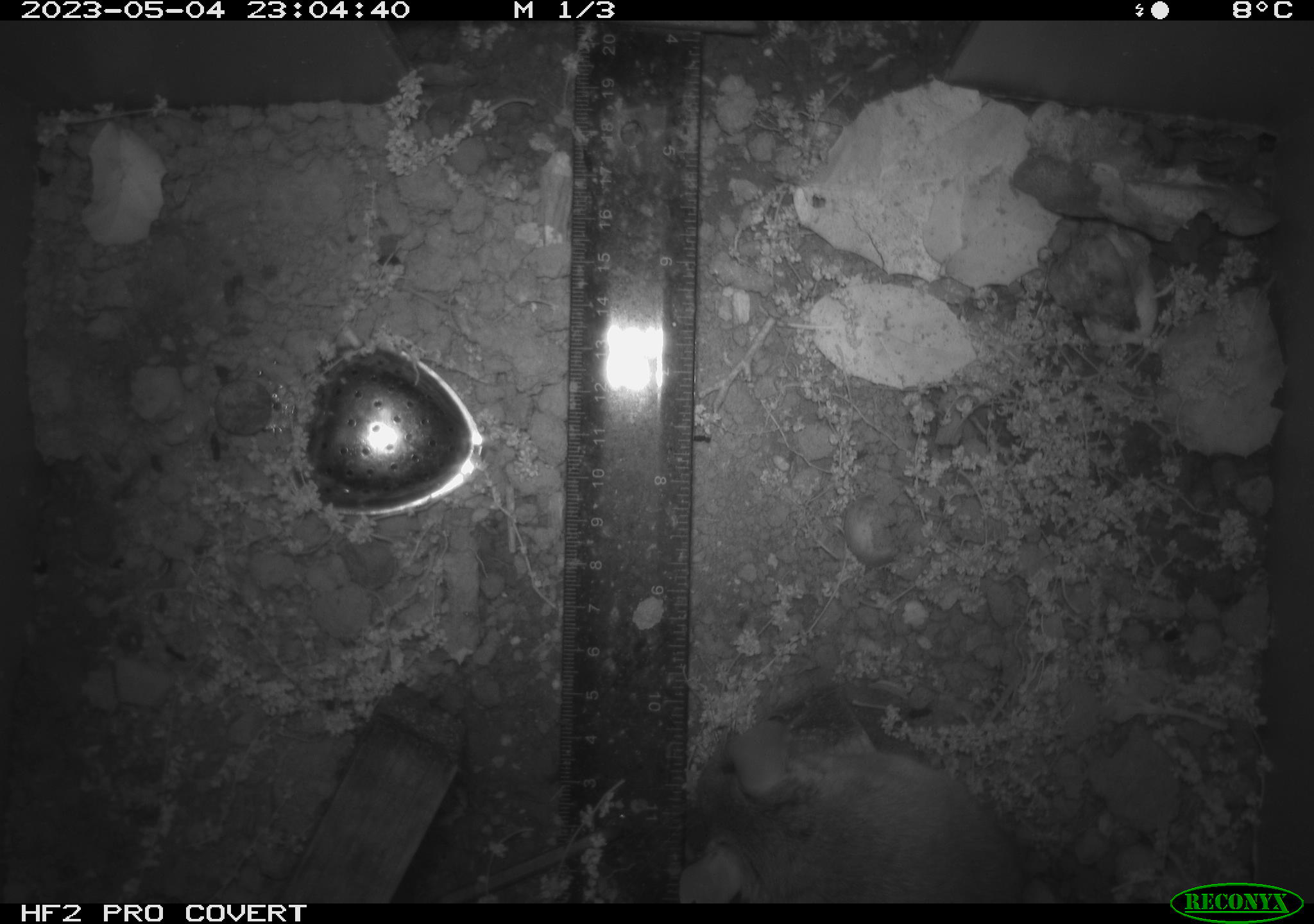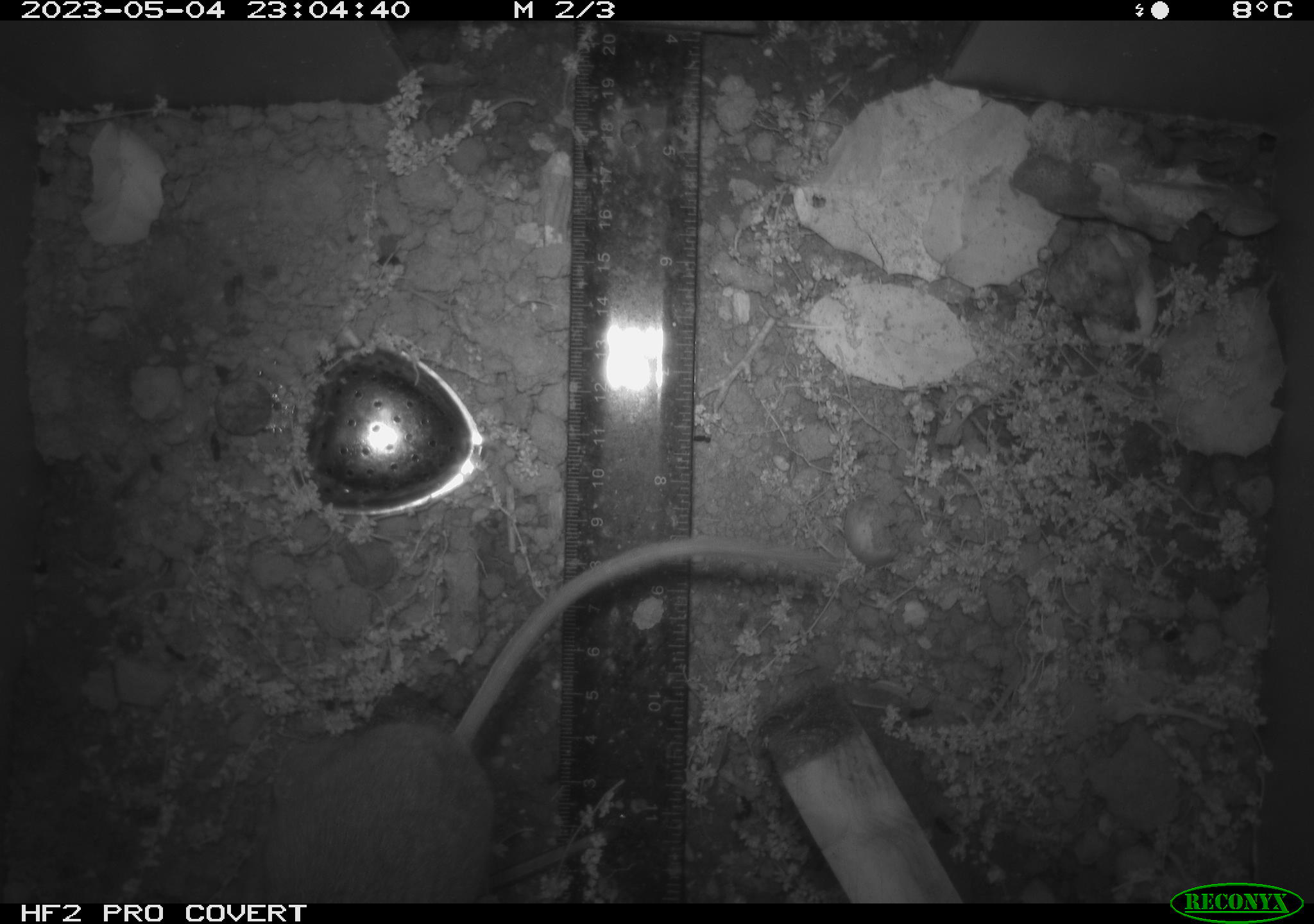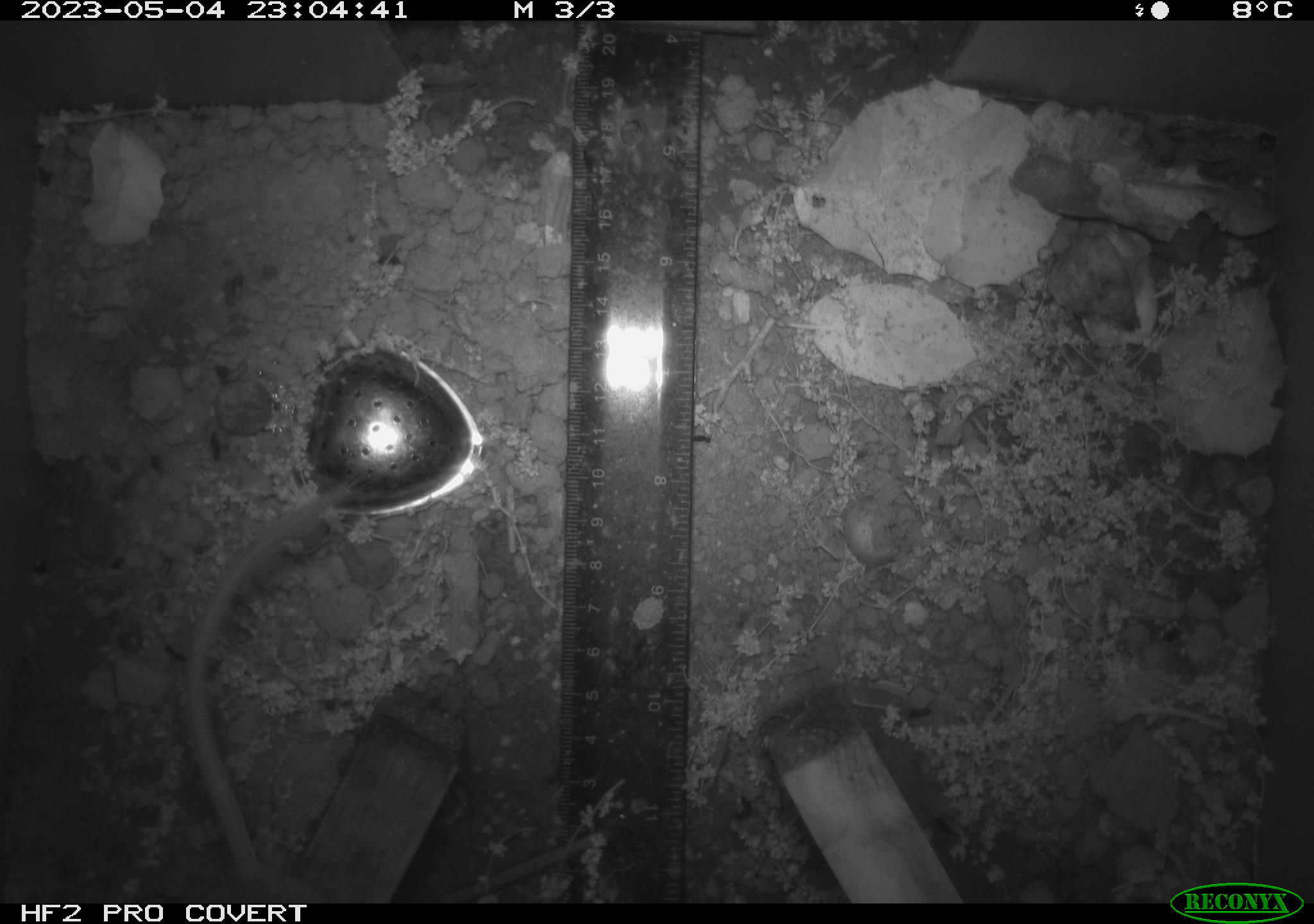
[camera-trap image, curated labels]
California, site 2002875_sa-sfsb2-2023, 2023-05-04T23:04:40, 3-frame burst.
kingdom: Animalia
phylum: Chordata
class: Mammalia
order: Rodentia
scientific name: Rodentia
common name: mouse species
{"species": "mouse species (Rodentia)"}